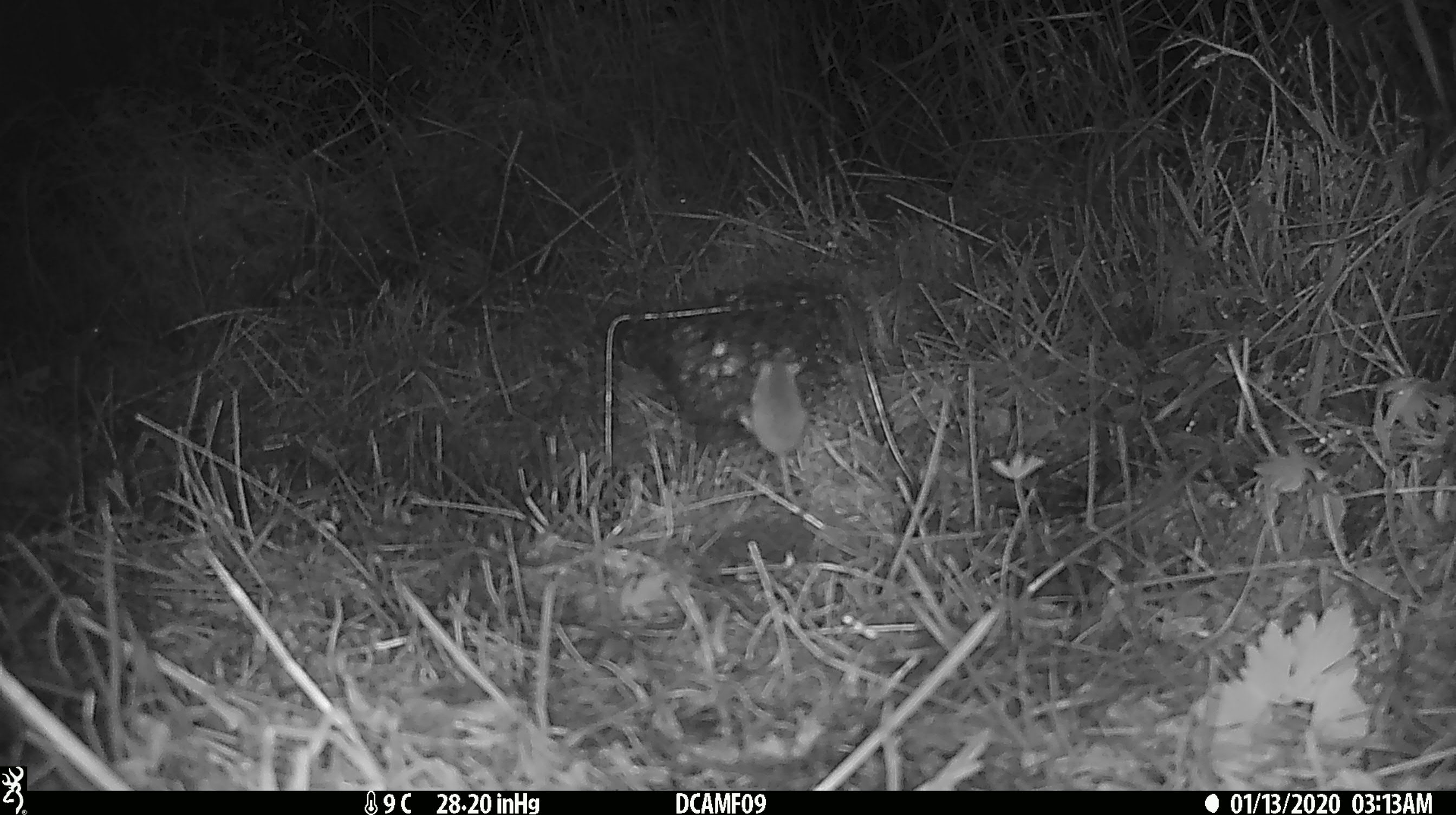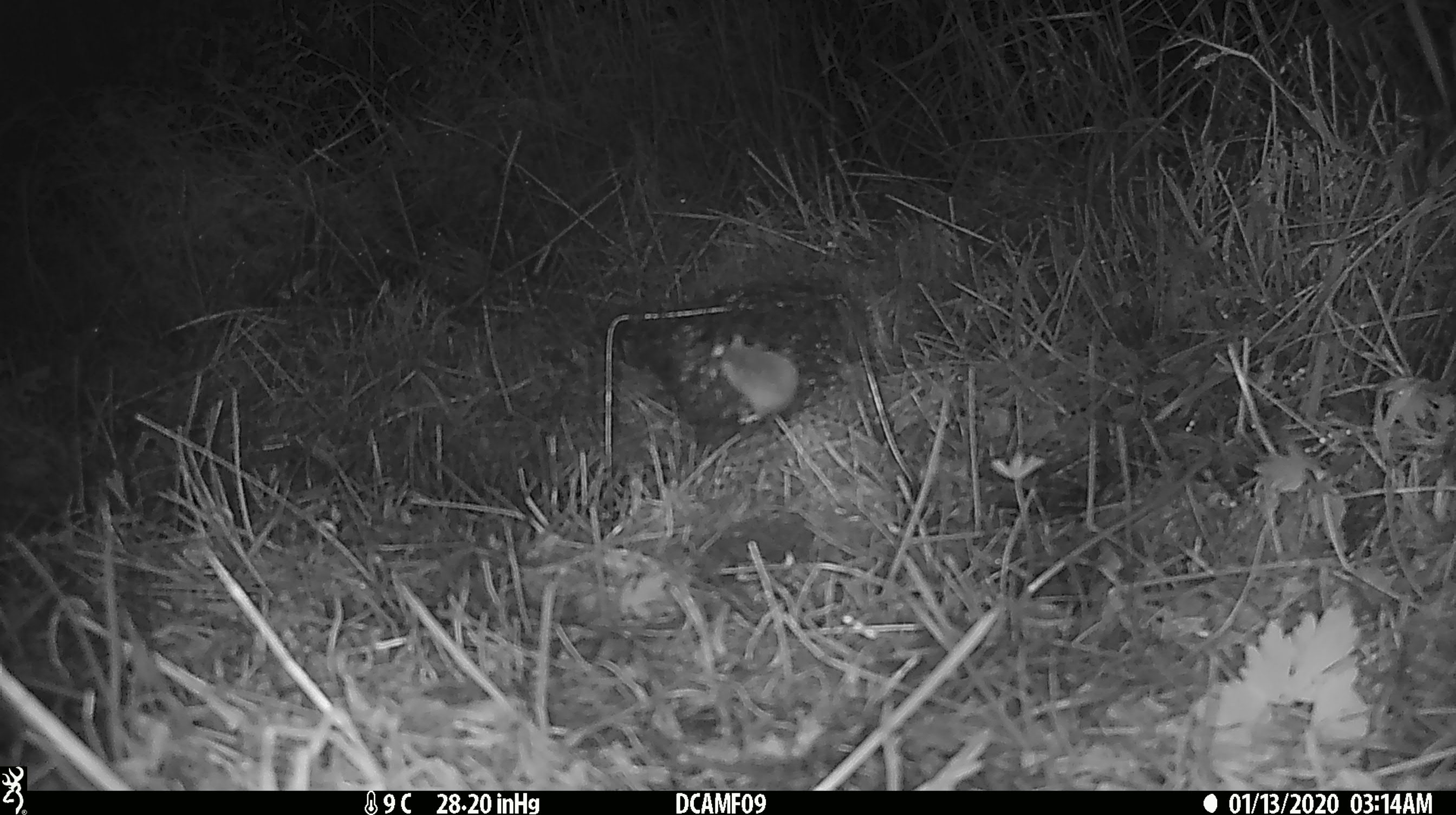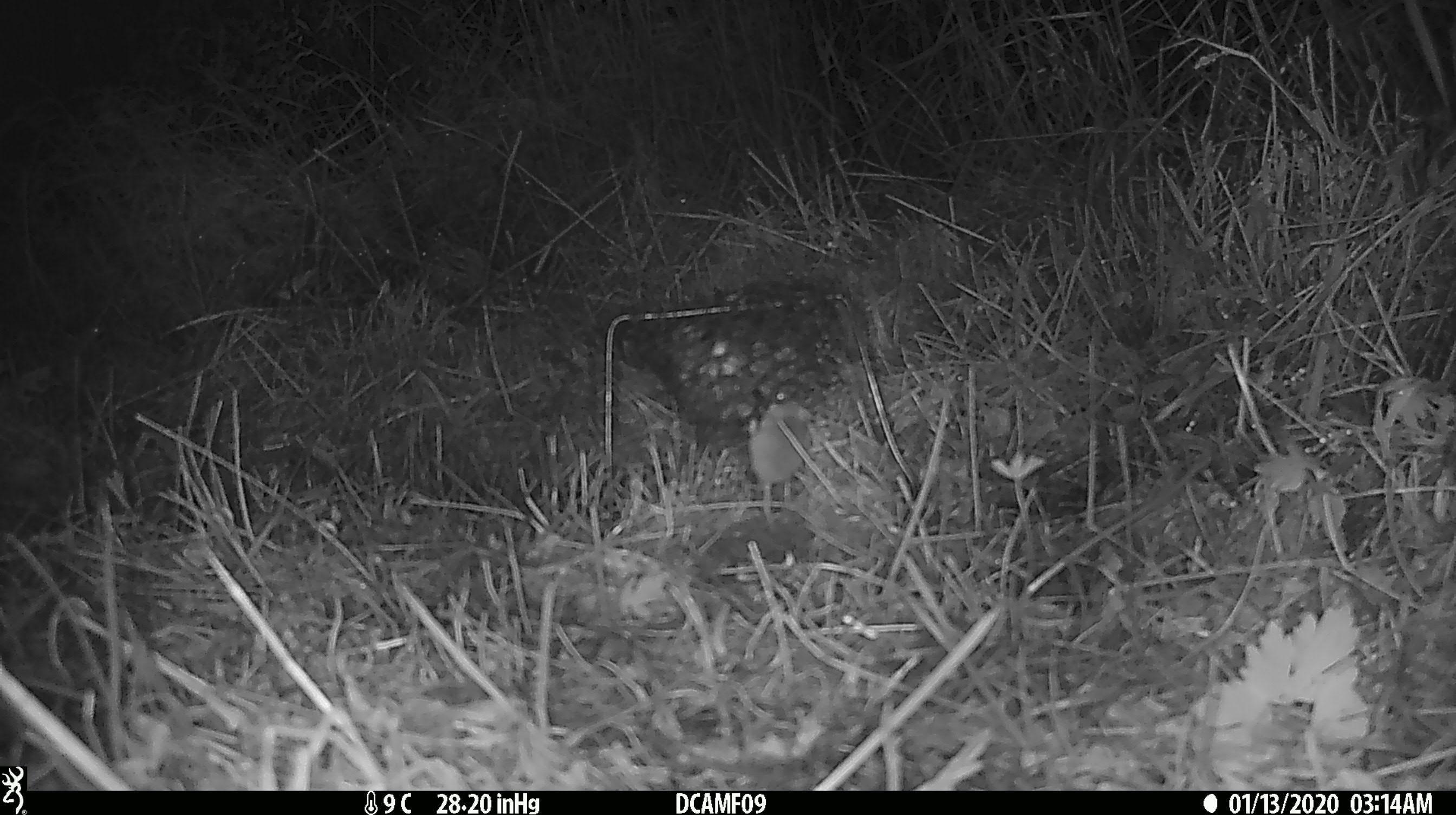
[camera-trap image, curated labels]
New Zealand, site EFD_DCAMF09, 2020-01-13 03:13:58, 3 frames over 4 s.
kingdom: Animalia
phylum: Chordata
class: Mammalia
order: Rodentia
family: Muridae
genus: Mus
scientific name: Mus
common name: mouse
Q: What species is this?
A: Mouse (Mus).